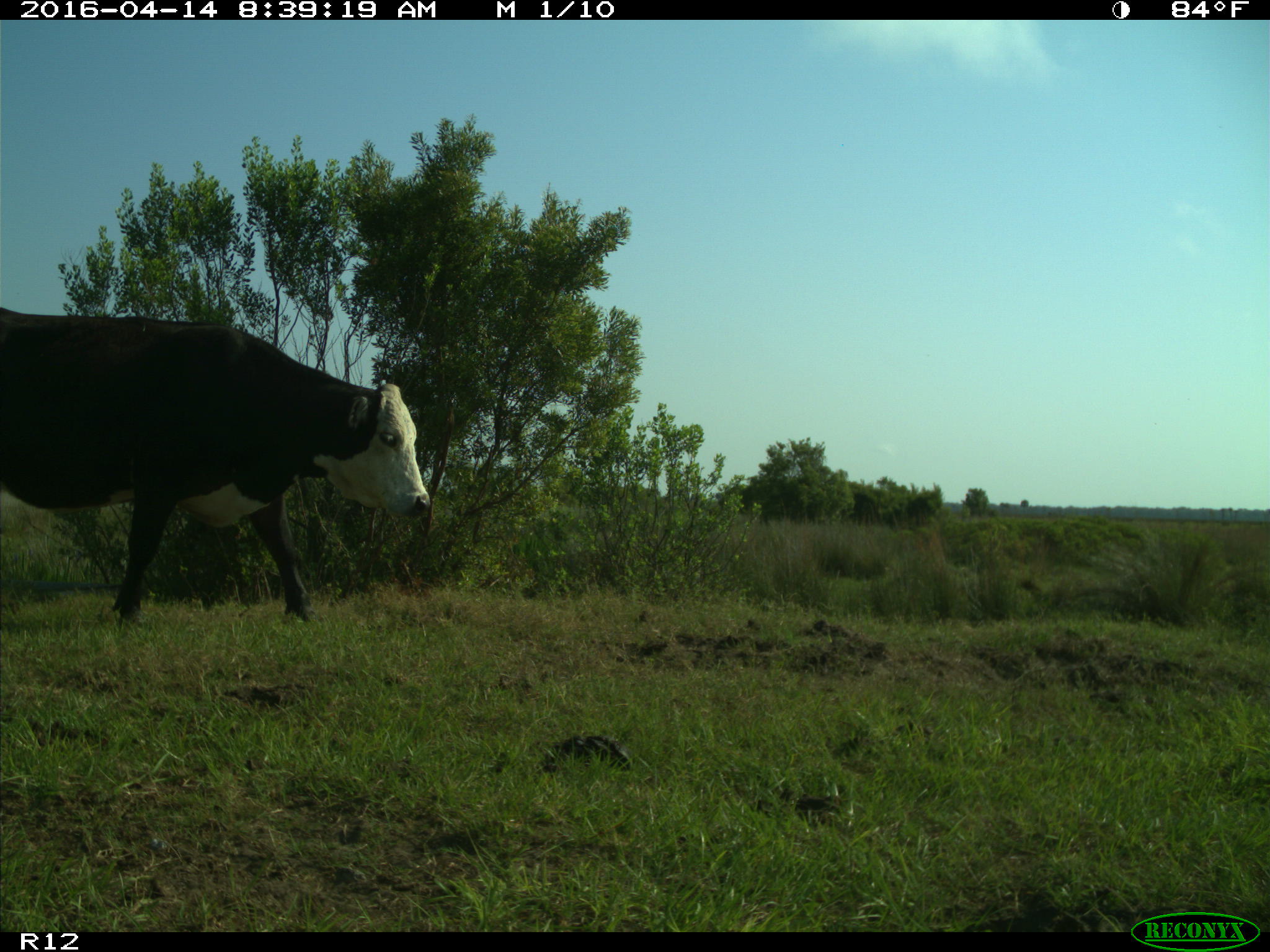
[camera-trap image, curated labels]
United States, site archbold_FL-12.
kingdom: Animalia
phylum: Chordata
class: Mammalia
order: Artiodactyla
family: Bovidae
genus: Bos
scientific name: Bos taurus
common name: domestic cow